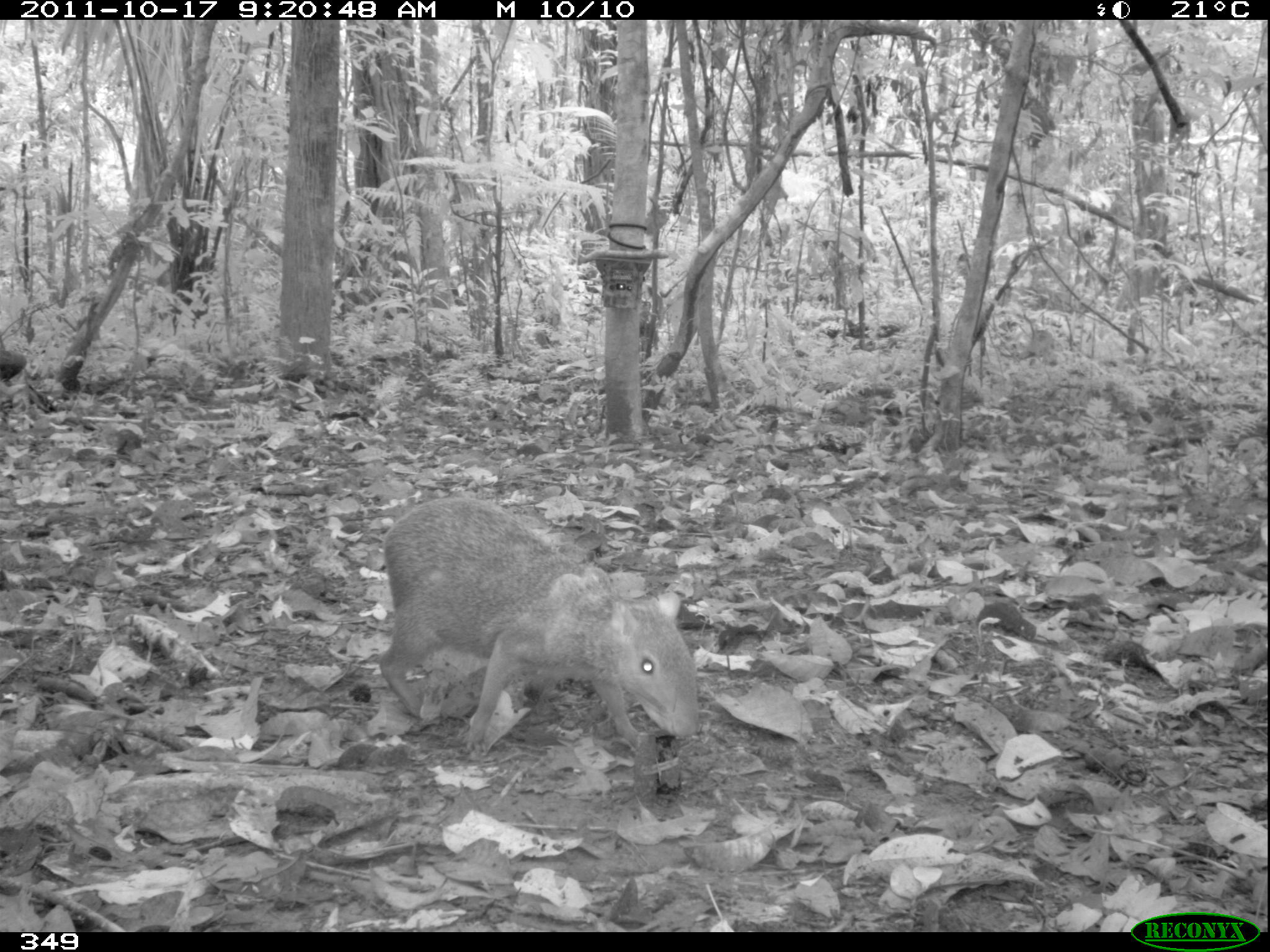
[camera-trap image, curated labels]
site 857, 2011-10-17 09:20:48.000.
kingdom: Animalia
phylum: Chordata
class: Mammalia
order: Rodentia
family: Dasyproctidae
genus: Dasyprocta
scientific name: Dasyprocta punctata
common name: central american agouti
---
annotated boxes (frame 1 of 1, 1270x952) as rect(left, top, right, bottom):
dasyprocta punctata: rect(379, 496, 699, 755)